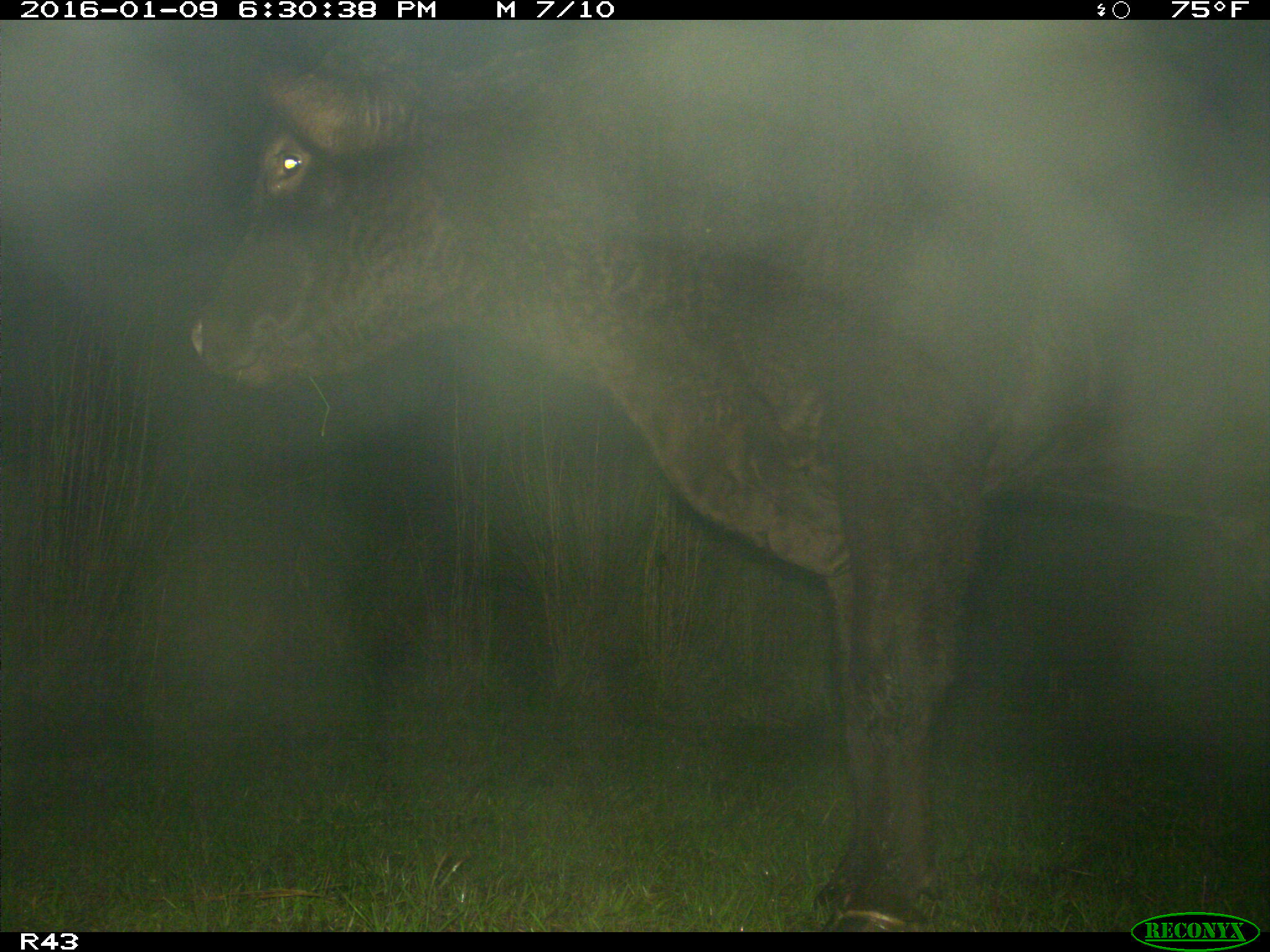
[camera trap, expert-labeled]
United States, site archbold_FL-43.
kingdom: Animalia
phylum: Chordata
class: Mammalia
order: Artiodactyla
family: Bovidae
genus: Bos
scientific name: Bos taurus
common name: domestic cow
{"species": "Bos taurus (domestic cow)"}